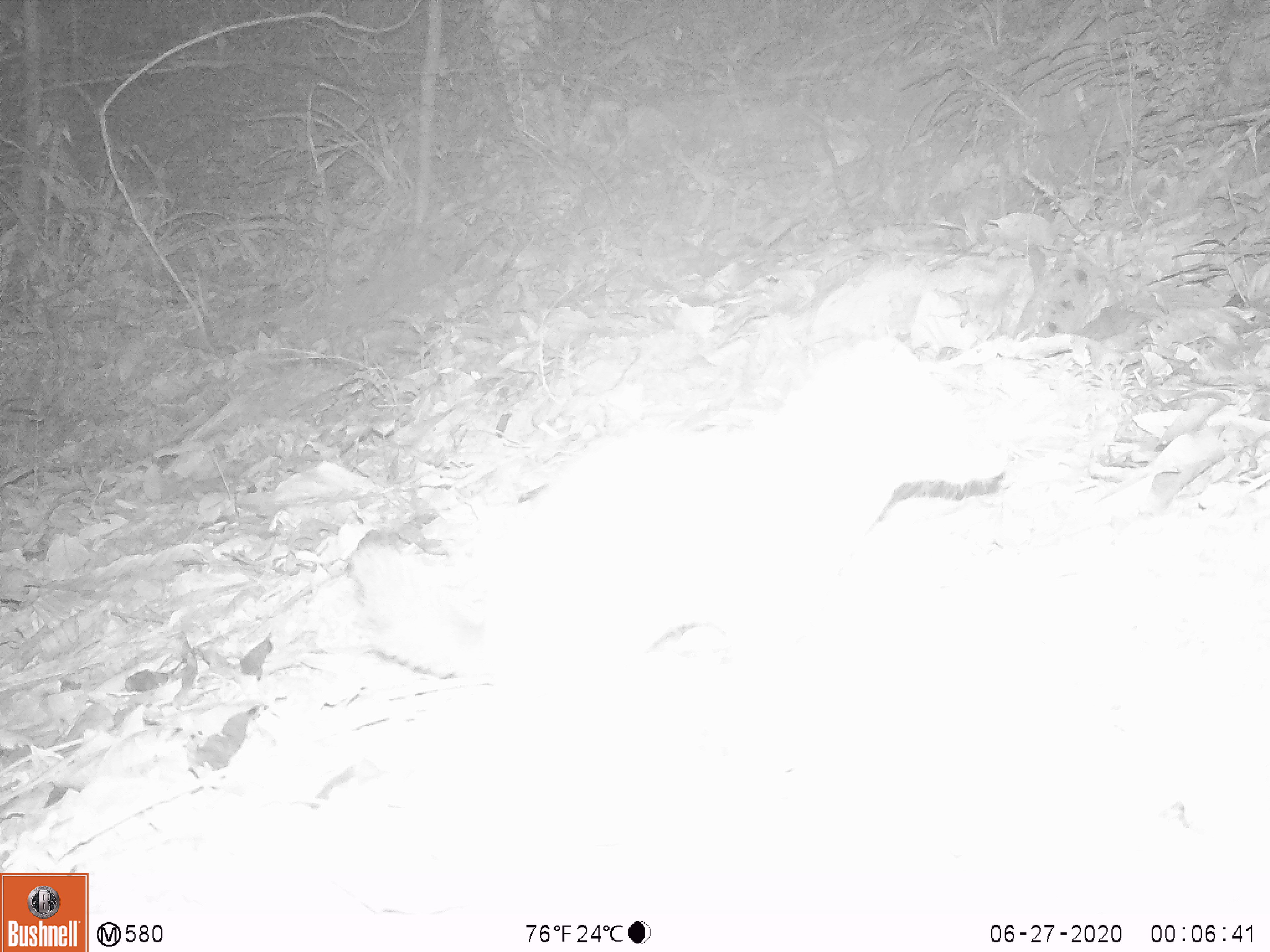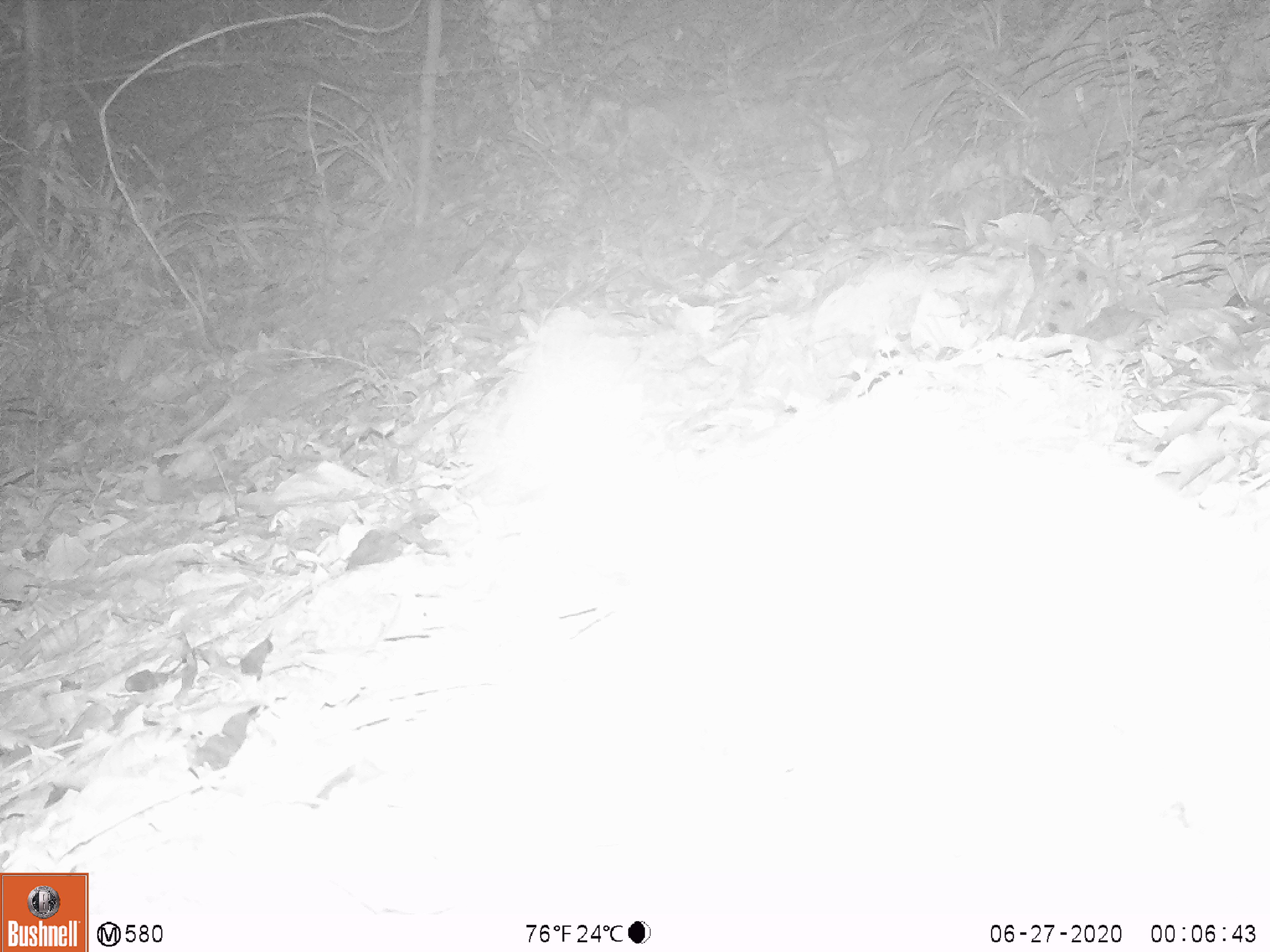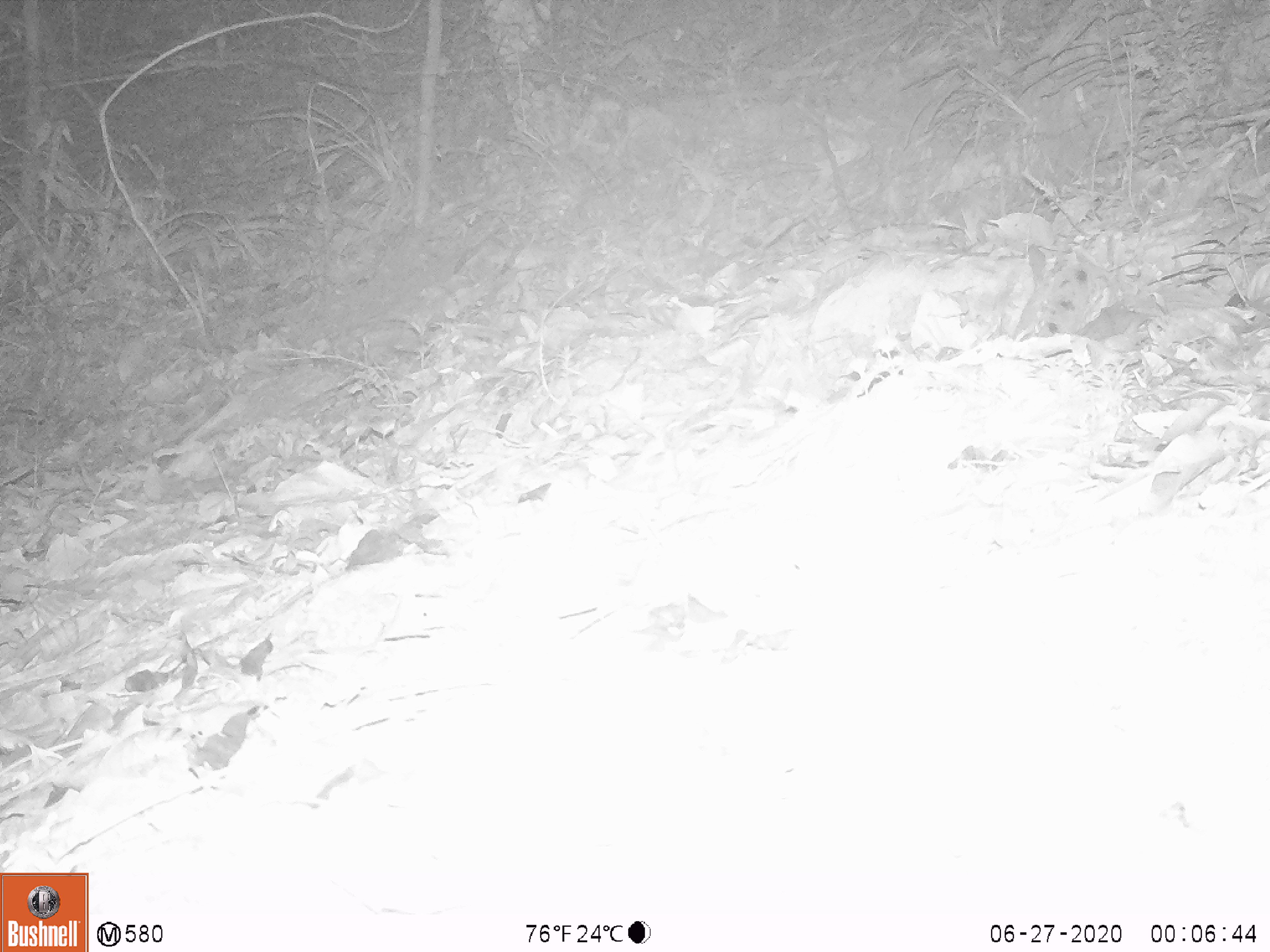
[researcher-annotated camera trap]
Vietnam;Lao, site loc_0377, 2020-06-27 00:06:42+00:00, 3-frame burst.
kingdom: Animalia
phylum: Chordata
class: Mammalia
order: Carnivora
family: Mustelidae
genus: Melogale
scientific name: Melogale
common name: ferret badger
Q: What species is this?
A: Ferret badger (Melogale).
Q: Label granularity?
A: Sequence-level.